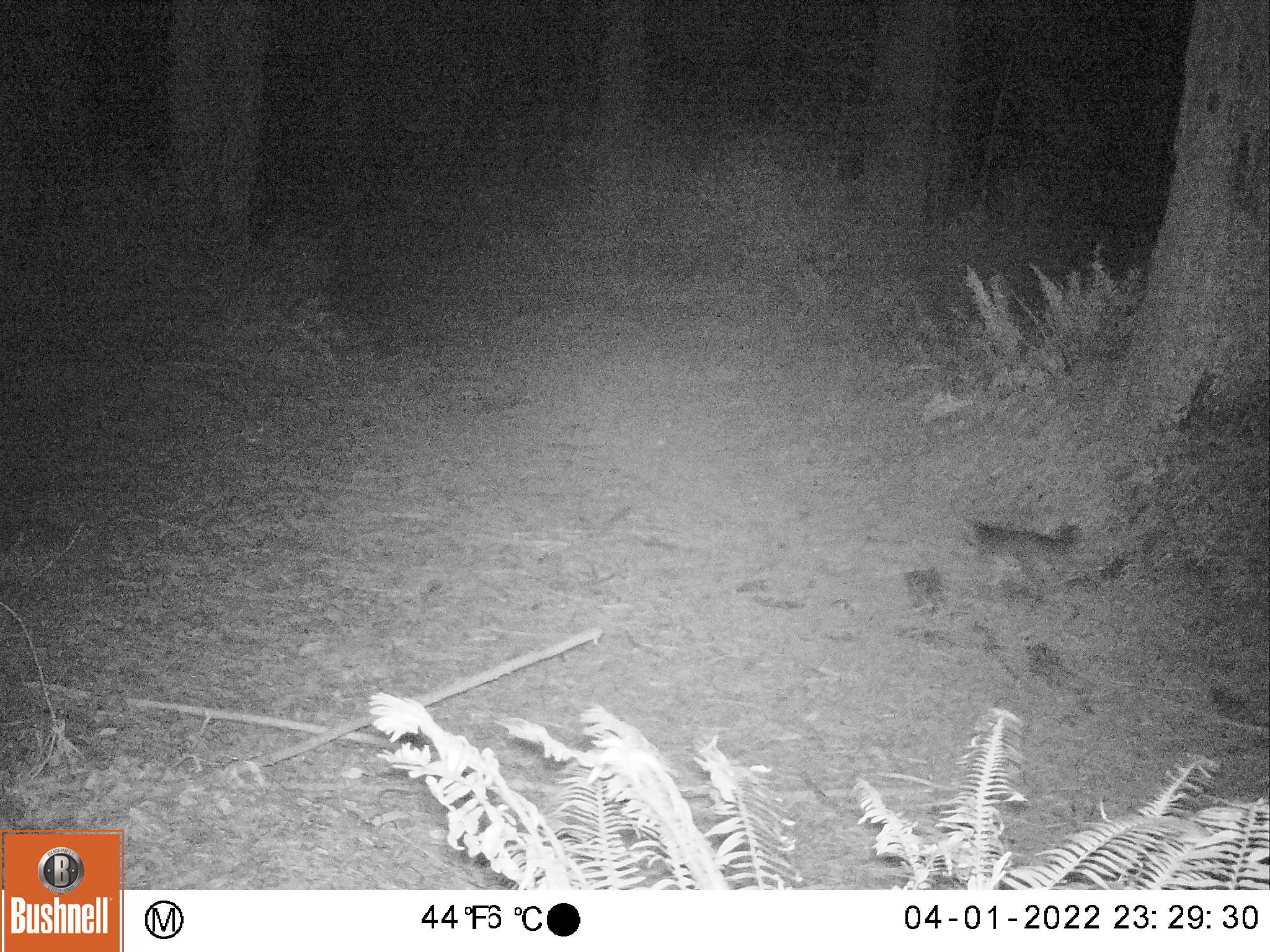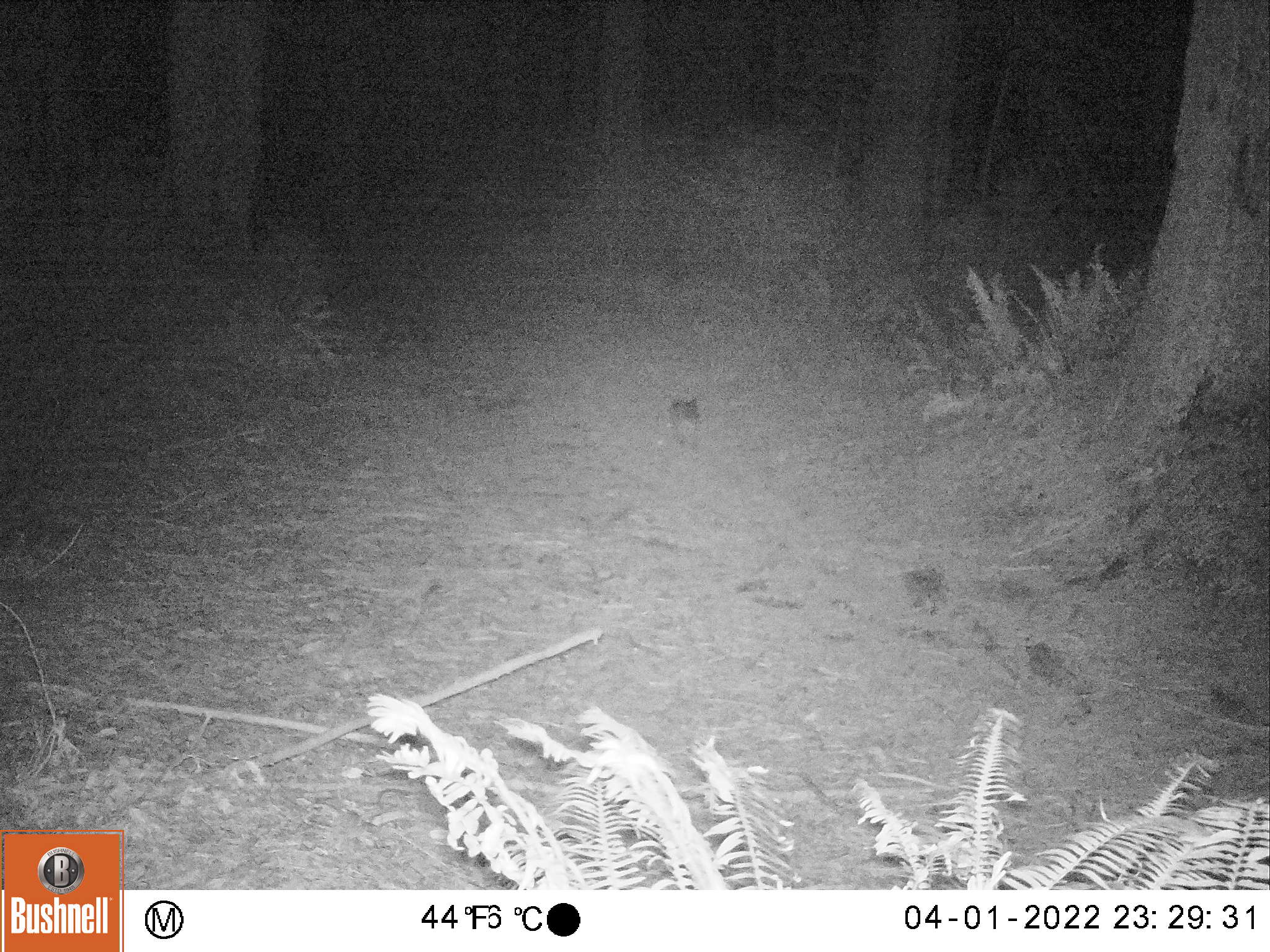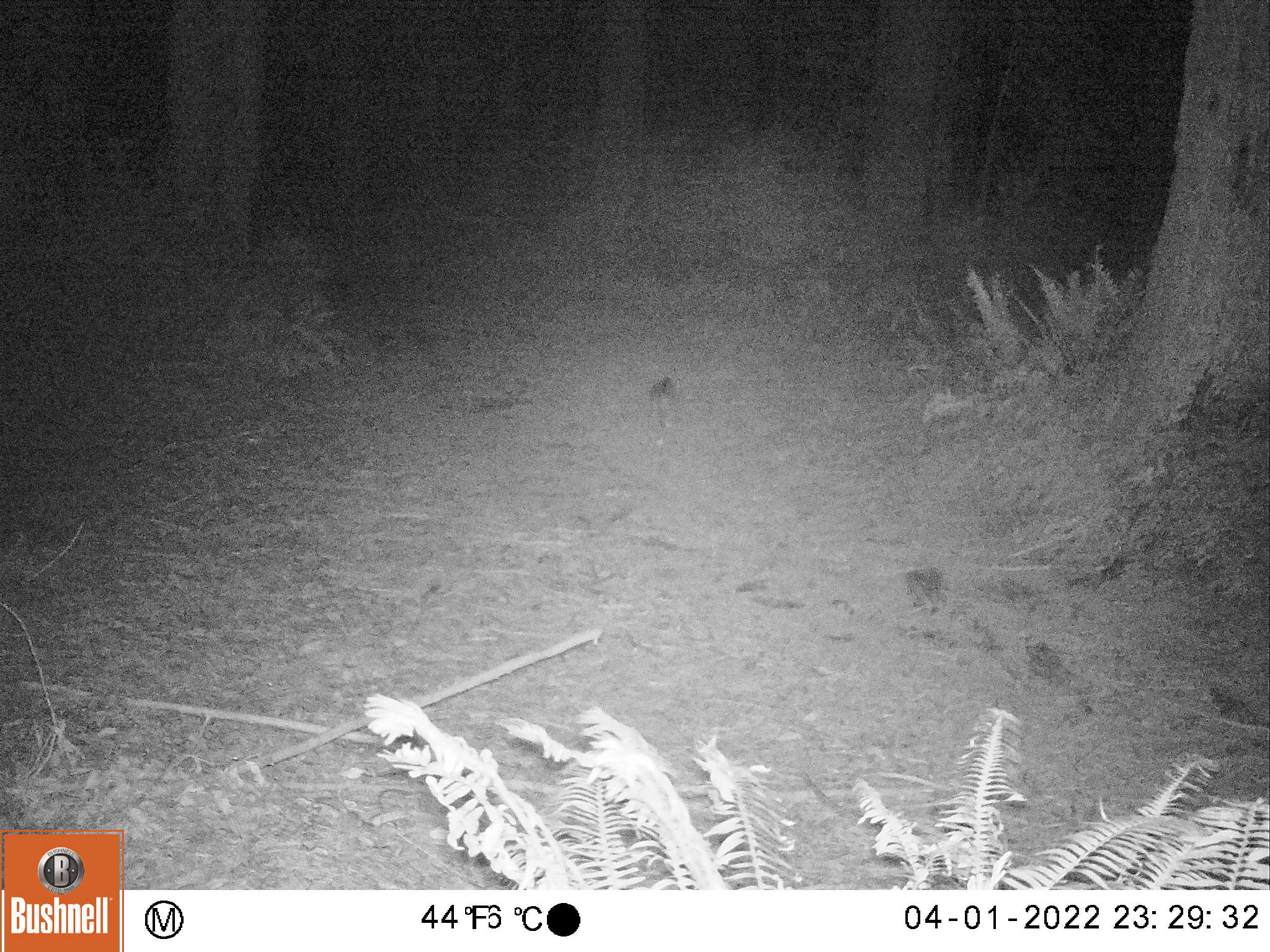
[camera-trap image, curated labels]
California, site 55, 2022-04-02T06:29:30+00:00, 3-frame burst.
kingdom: Animalia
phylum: Chordata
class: Mammalia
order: Carnivora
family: Canidae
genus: Urocyon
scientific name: Urocyon cinereoargenteus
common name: gray fox